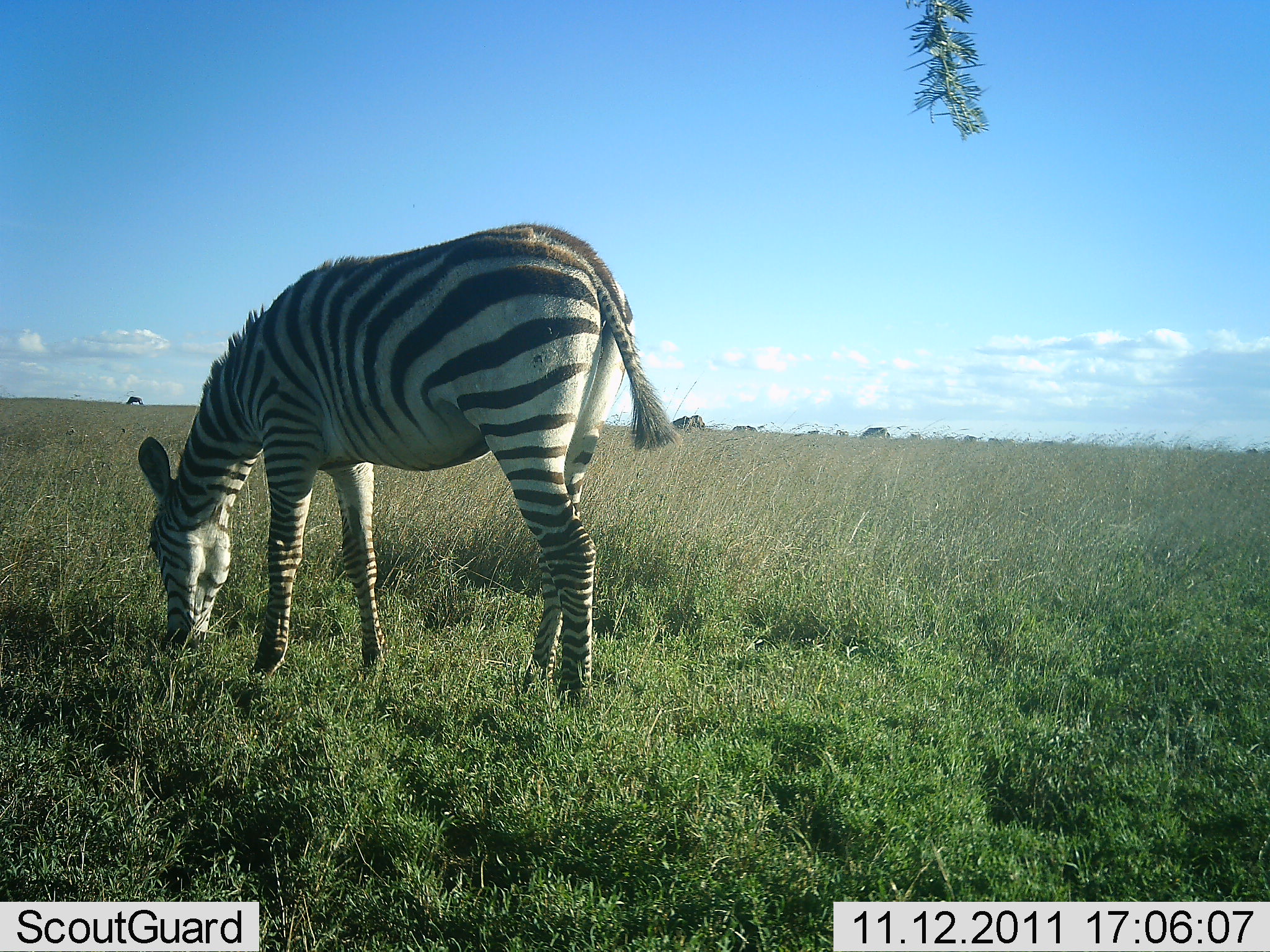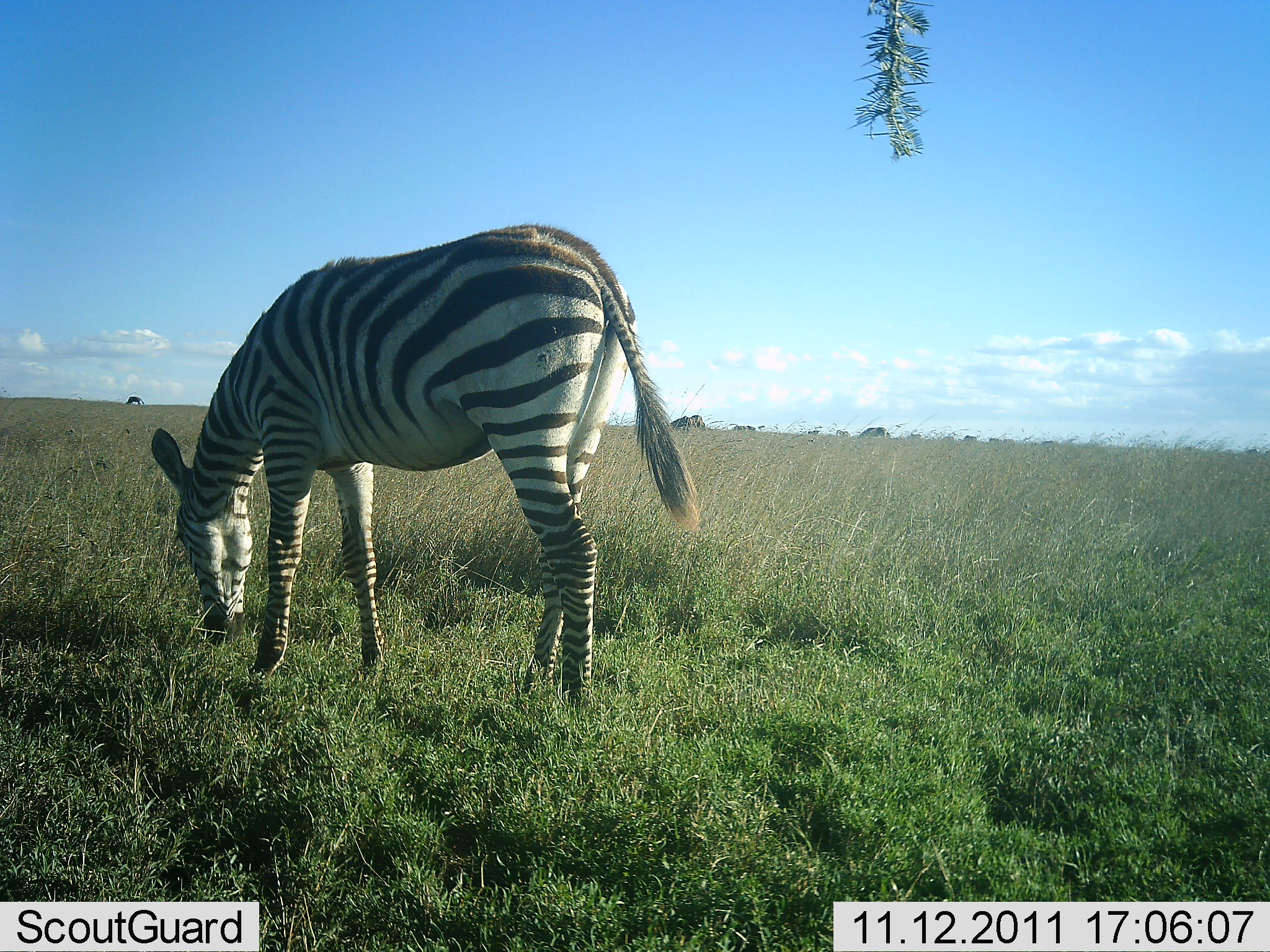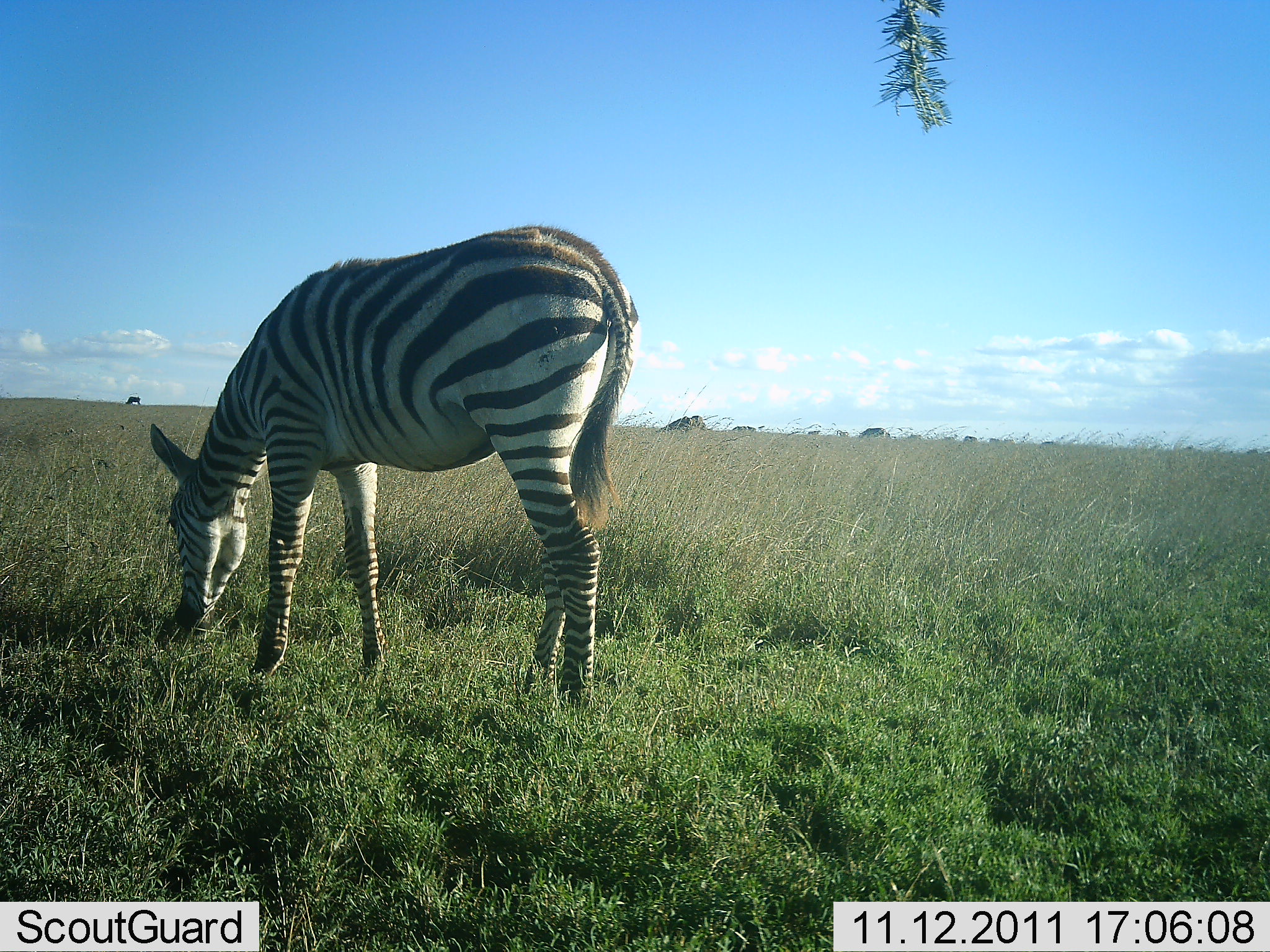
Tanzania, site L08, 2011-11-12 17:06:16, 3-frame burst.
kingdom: Animalia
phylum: Chordata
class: Mammalia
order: Perissodactyla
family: Equidae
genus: Equus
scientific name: Equus quagga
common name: plains zebra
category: zebra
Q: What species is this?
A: Zebra (plains zebra) (Equus quagga).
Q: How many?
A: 1.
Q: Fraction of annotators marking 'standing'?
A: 25%.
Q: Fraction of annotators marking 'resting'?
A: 0%.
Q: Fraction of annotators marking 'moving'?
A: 0%.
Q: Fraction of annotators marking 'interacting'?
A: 0%.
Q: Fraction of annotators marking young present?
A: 0%.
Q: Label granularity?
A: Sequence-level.